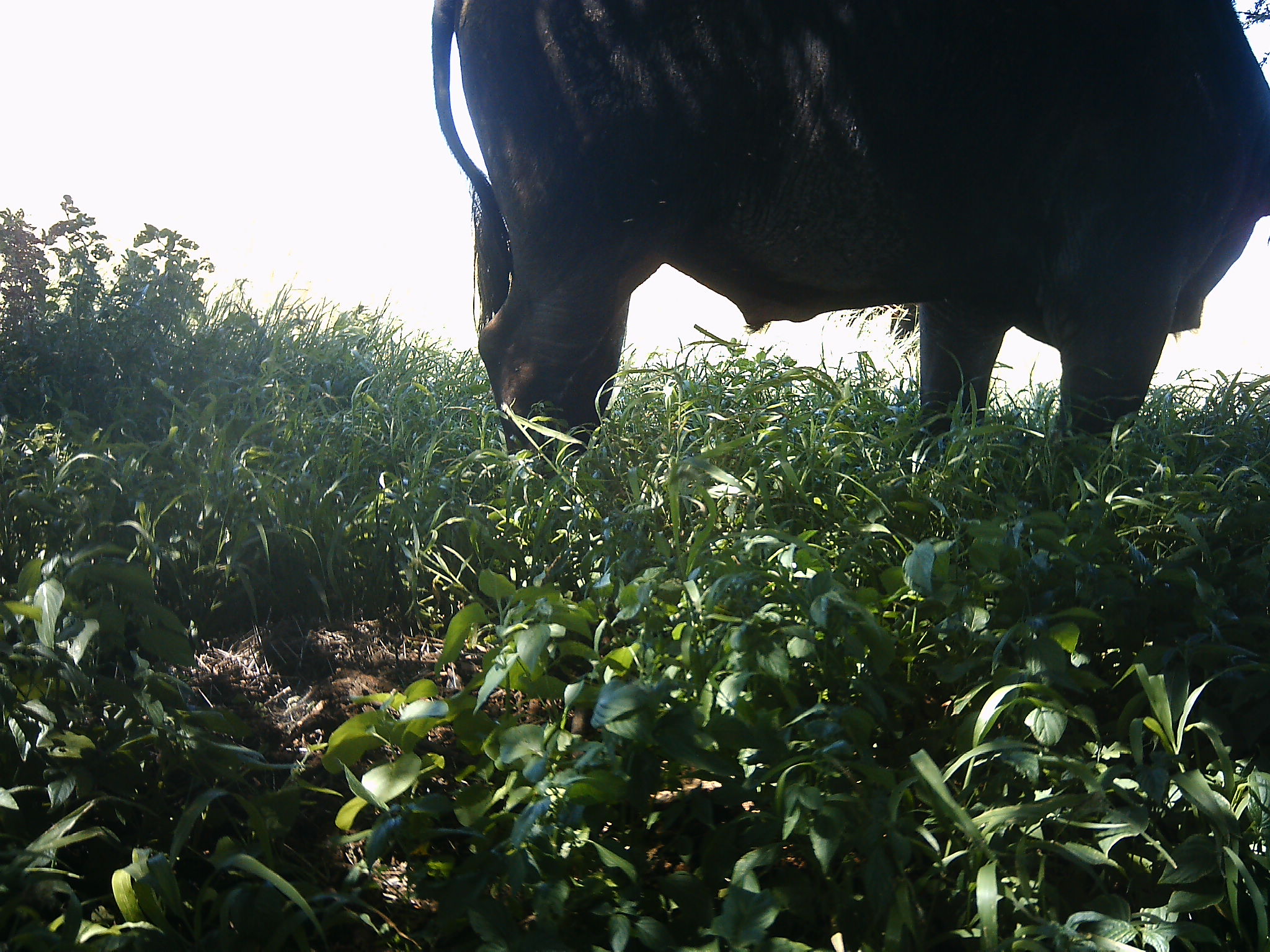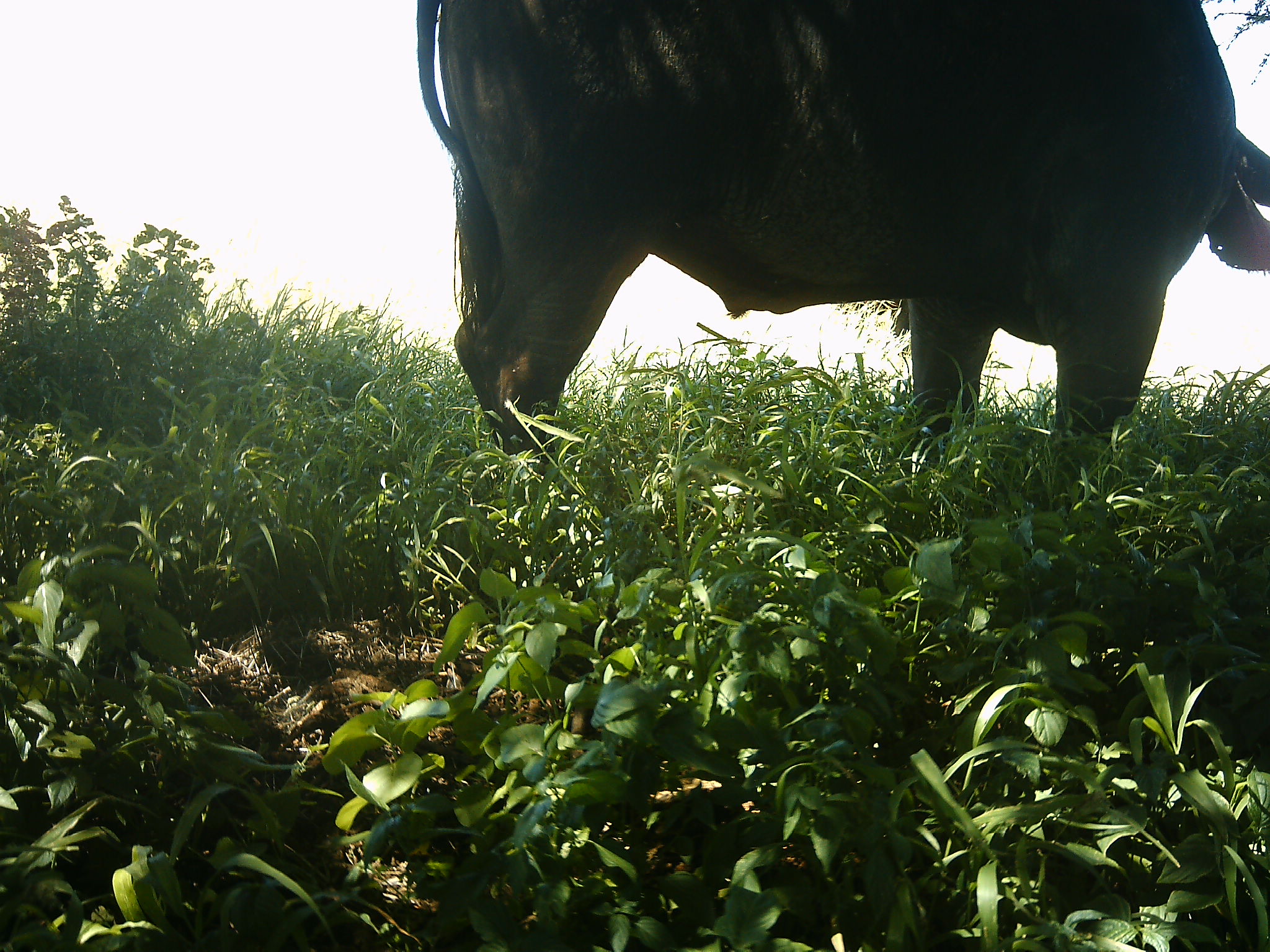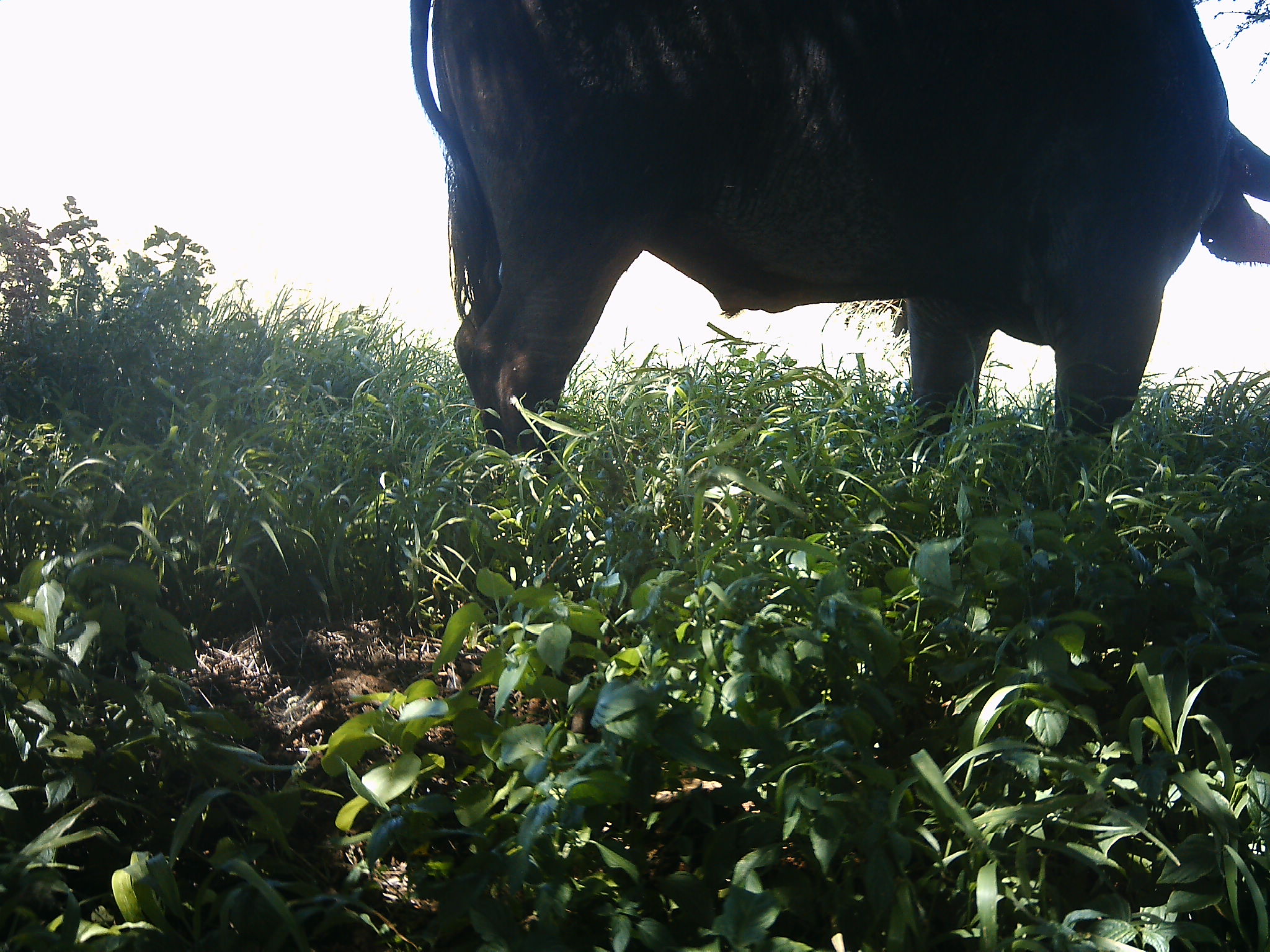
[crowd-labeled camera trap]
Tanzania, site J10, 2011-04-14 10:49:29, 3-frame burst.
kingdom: Animalia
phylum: Chordata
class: Mammalia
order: Artiodactyla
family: Bovidae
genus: Syncerus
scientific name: Syncerus caffer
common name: cape buffalo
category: buffalo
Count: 1.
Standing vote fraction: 100%.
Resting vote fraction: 0%.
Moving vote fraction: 0%.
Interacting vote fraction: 0%.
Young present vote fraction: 0%.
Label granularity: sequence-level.